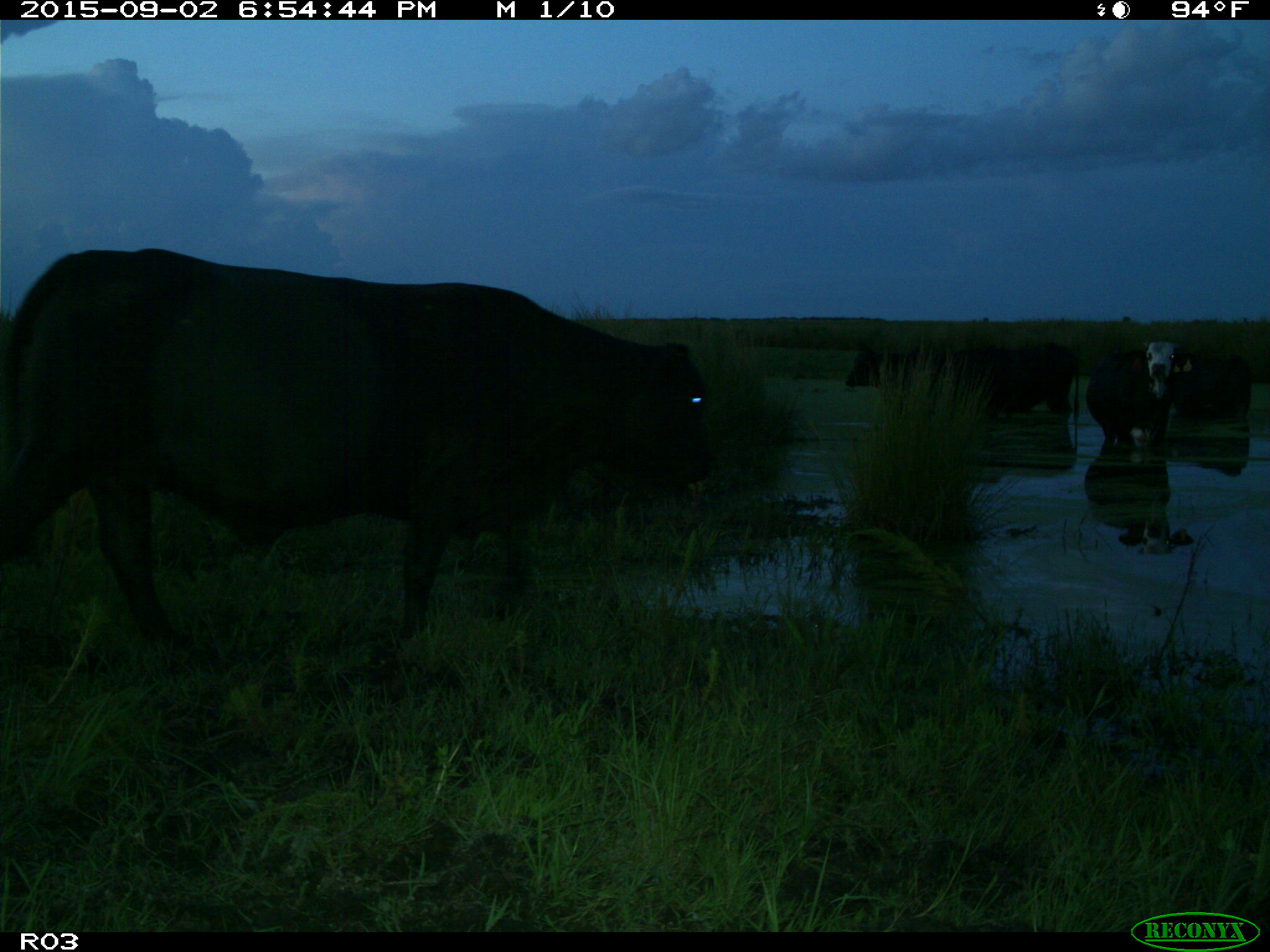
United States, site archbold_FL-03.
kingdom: Animalia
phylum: Chordata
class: Mammalia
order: Artiodactyla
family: Bovidae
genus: Bos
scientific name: Bos taurus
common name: domestic cow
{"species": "Bos taurus (domestic cow)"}